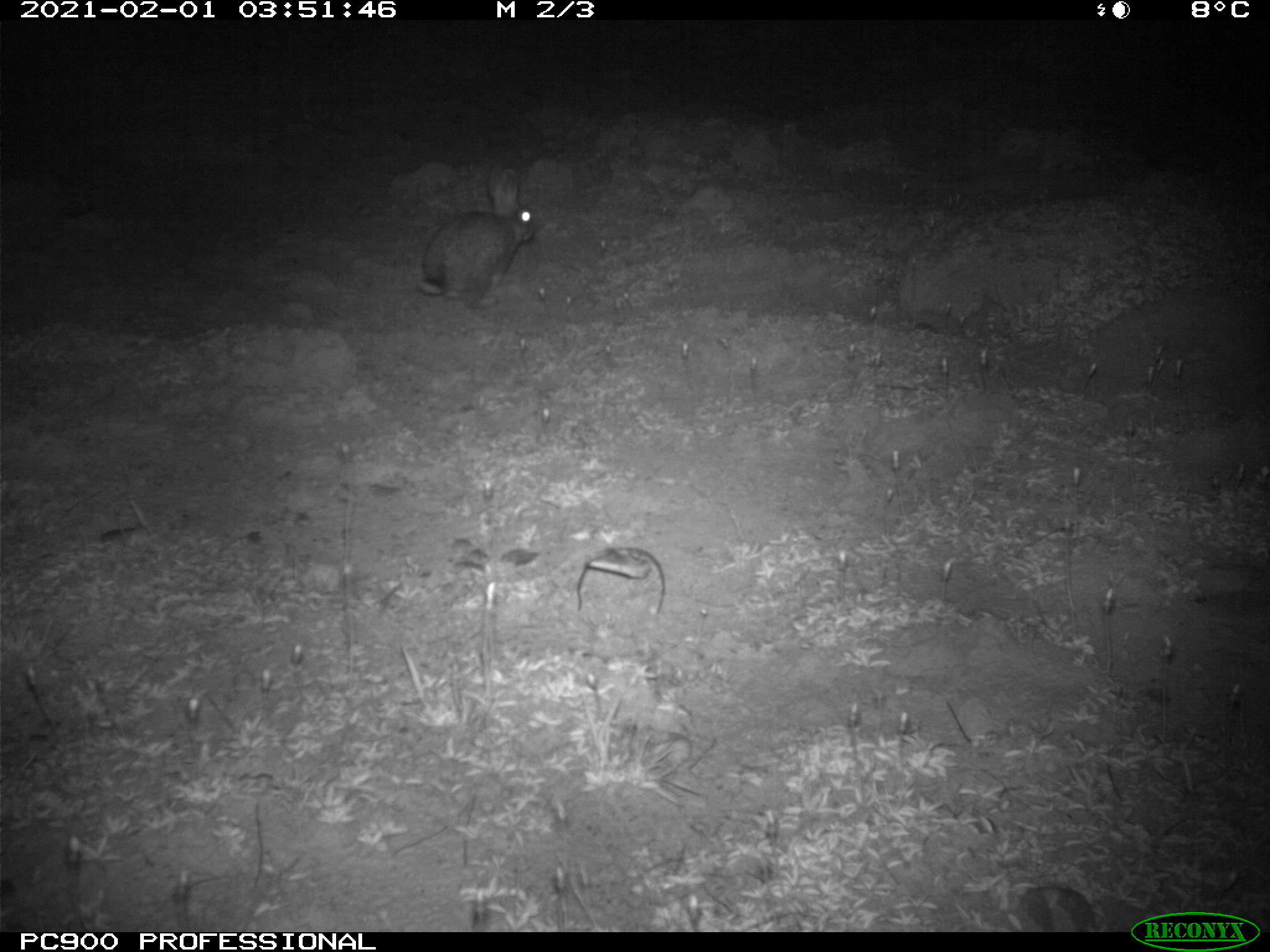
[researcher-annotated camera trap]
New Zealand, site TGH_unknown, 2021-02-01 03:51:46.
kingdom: Animalia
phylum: Chordata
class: Mammalia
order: Lagomorpha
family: Leporidae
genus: Oryctolagus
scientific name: Oryctolagus cuniculus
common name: european rabbit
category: rabbit